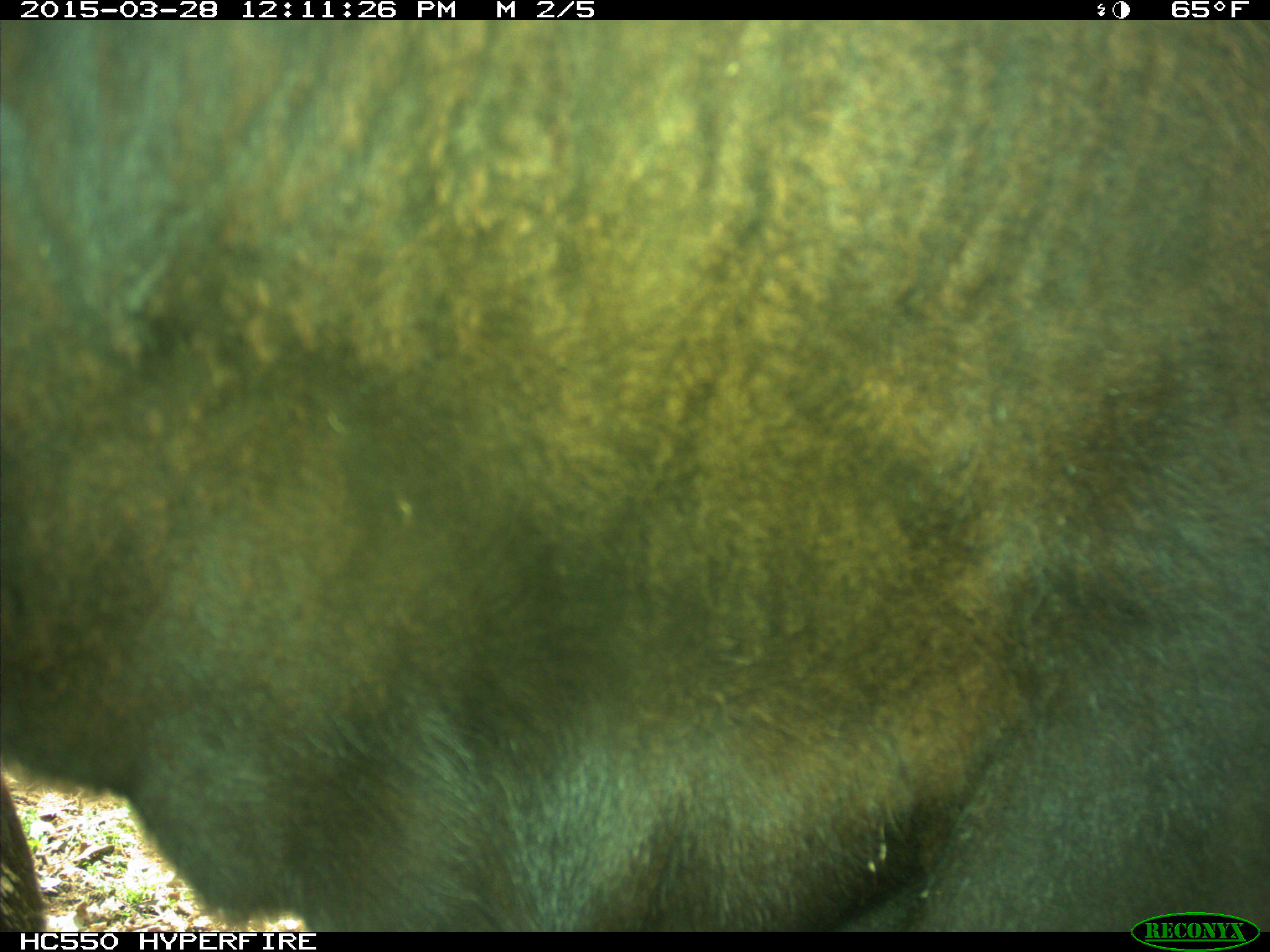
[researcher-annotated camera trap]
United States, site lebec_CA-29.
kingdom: Animalia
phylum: Chordata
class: Mammalia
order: Artiodactyla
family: Bovidae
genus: Bos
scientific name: Bos taurus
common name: domestic cow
Bos taurus (domestic cow).